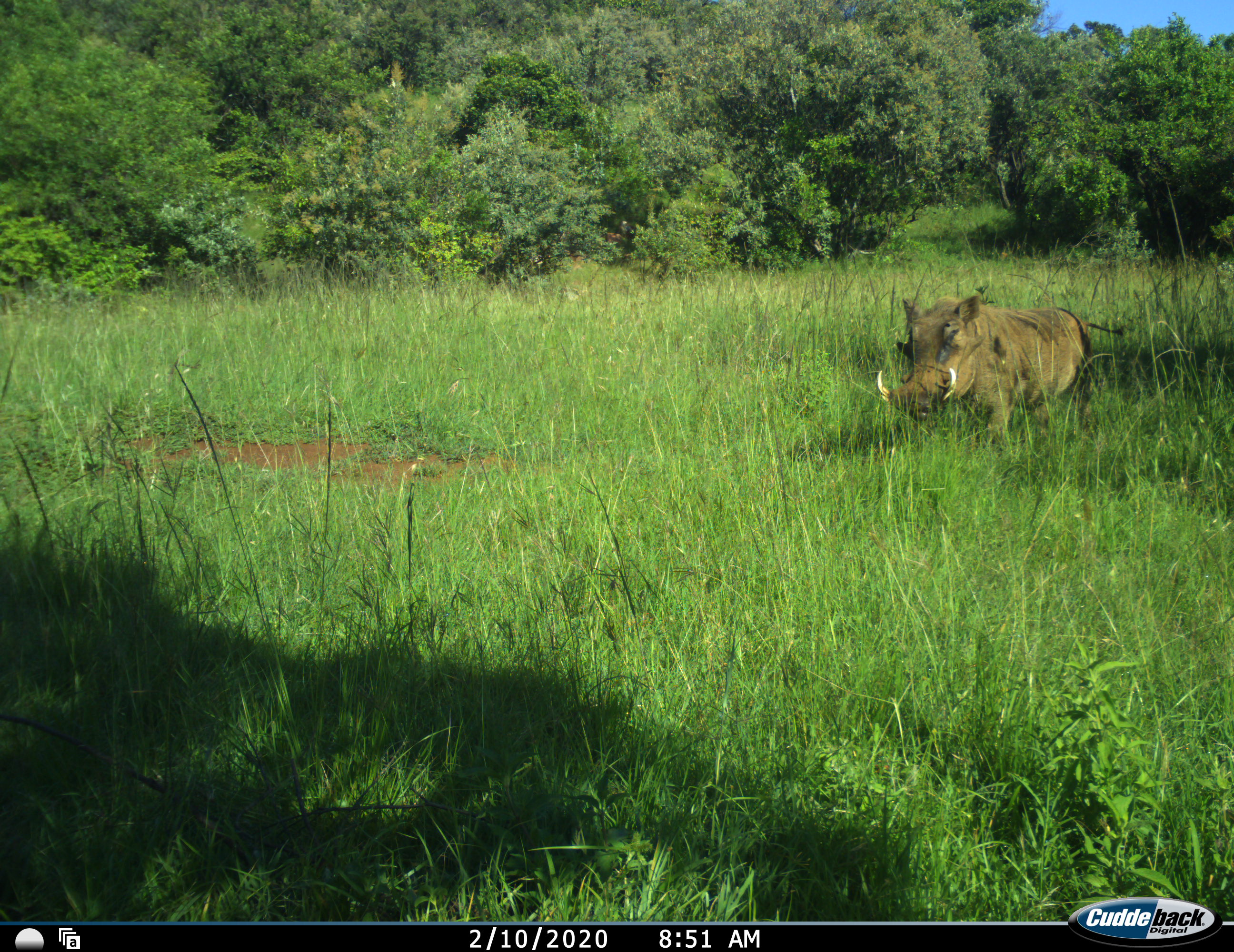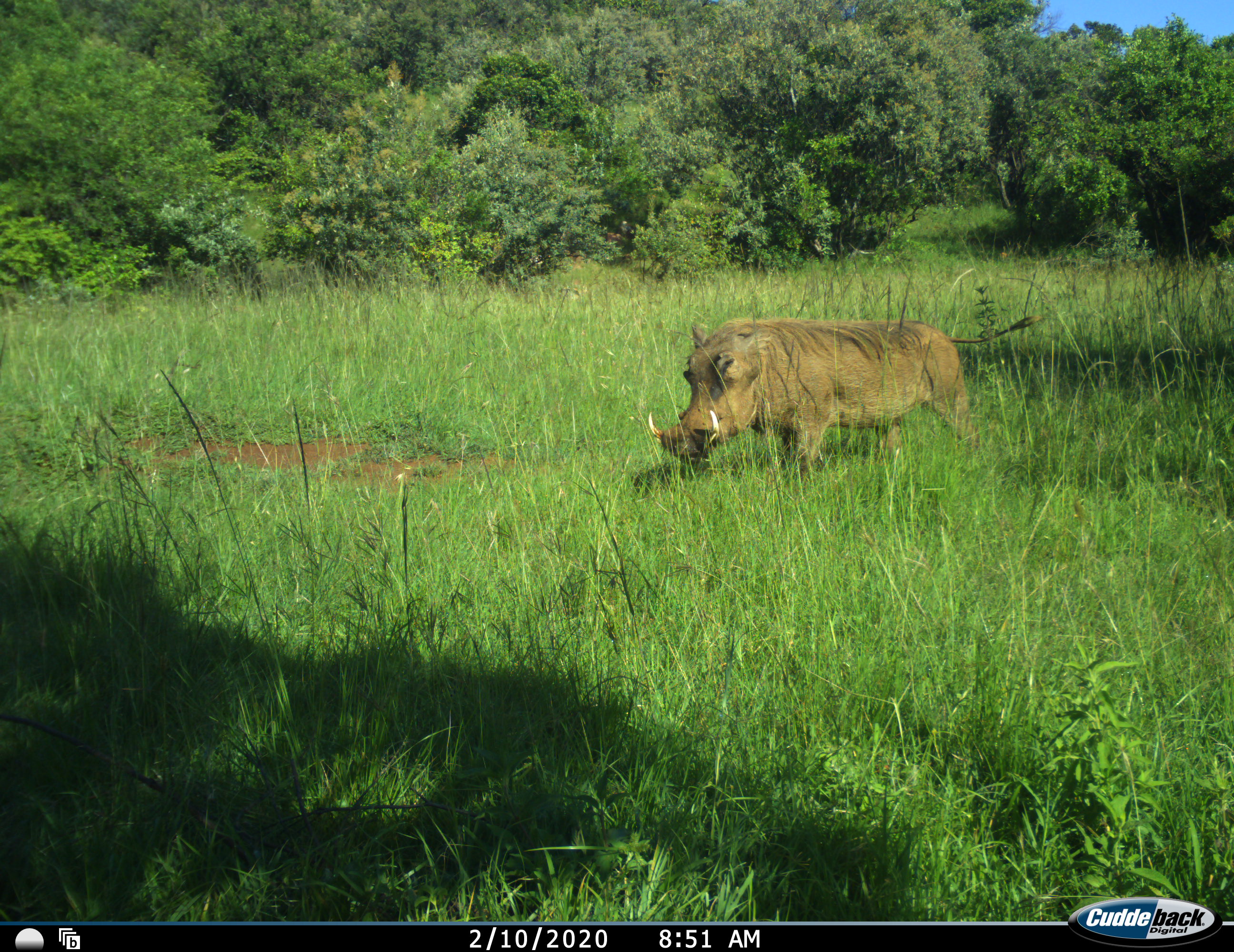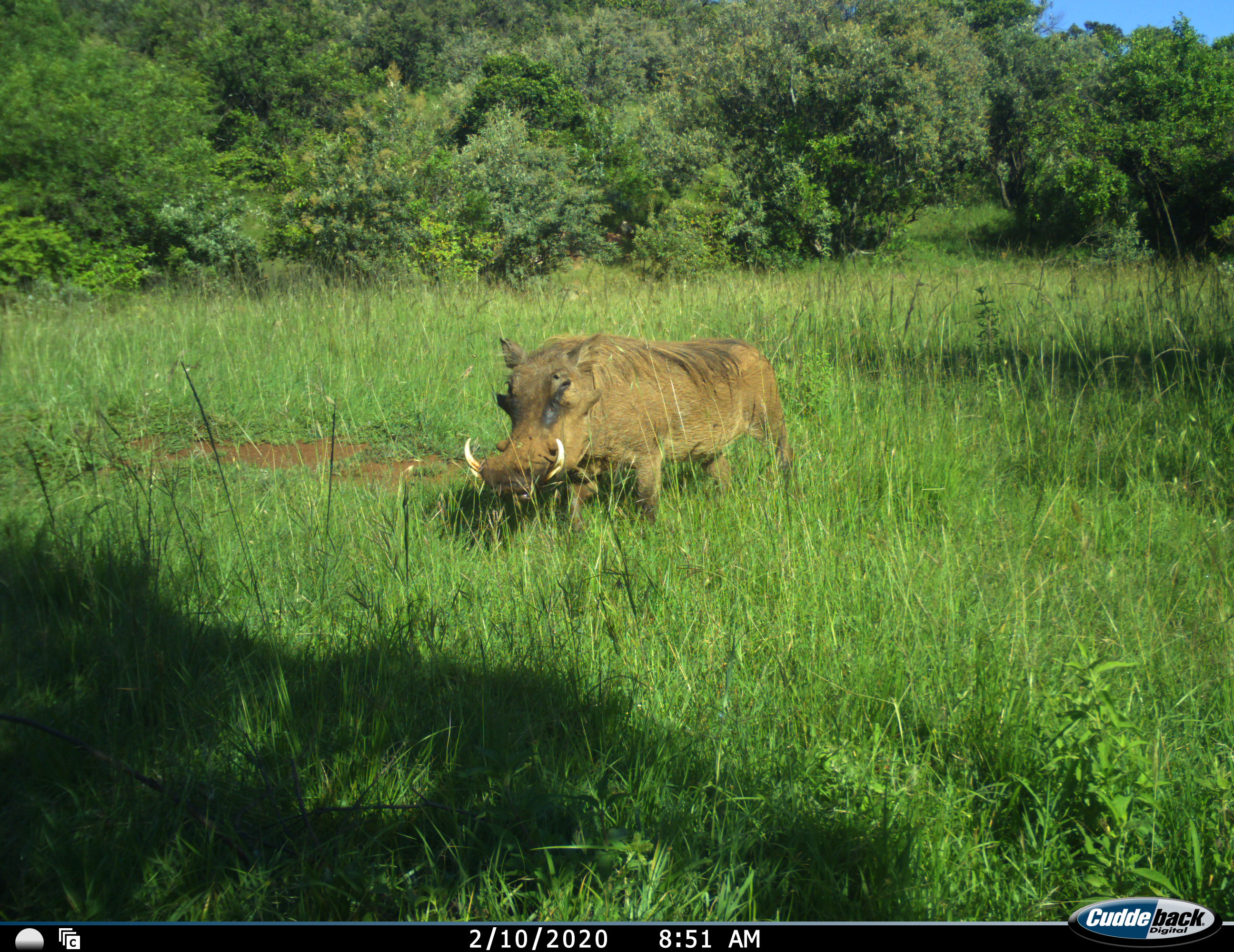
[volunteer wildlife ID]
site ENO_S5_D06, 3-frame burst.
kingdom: Animalia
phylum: Chordata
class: Mammalia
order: Artiodactyla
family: Suidae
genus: Phacochoerus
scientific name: Phacochoerus africanus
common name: warthog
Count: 1.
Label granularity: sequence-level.